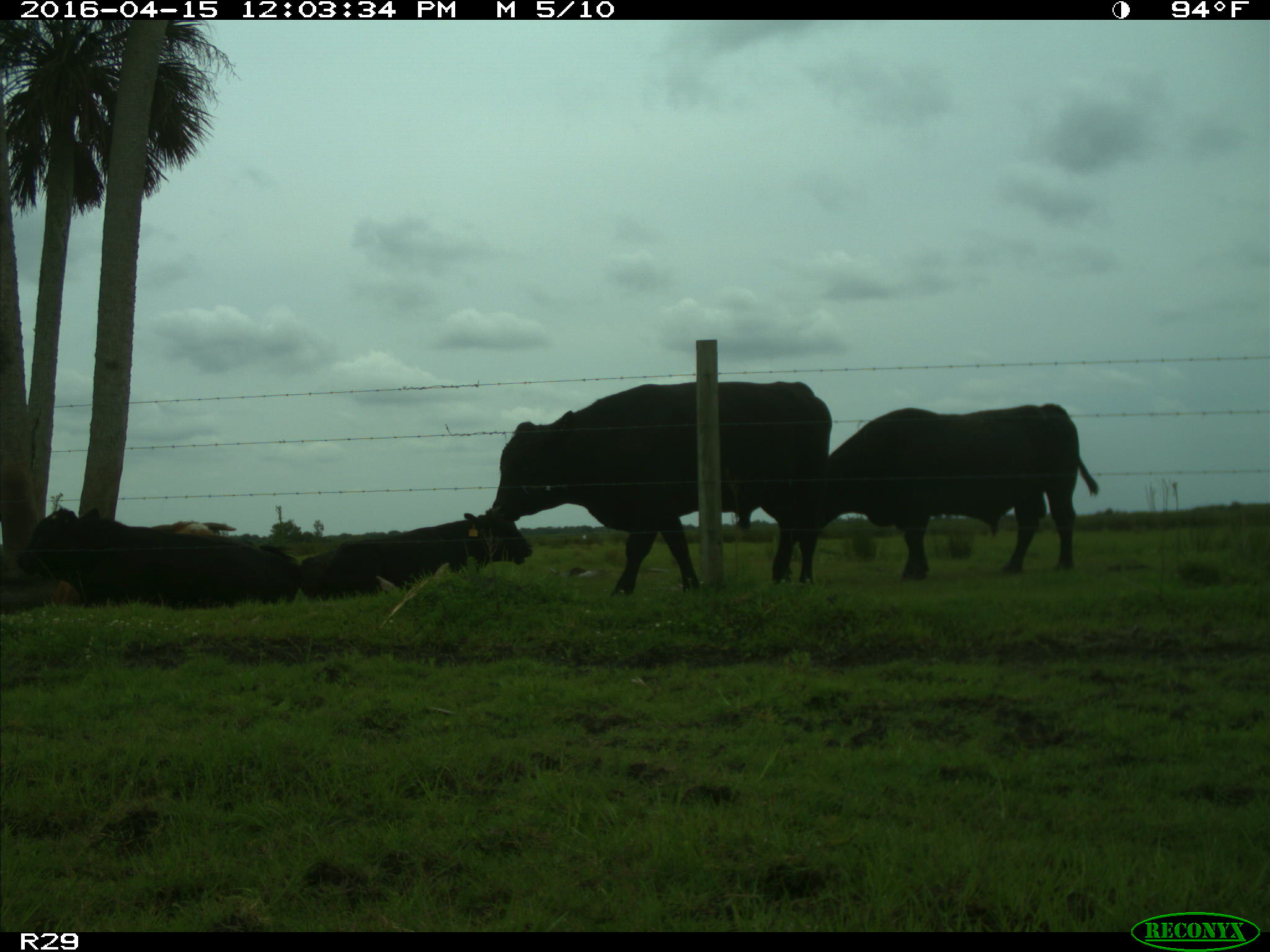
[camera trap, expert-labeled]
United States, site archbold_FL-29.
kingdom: Animalia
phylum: Chordata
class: Mammalia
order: Artiodactyla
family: Bovidae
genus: Bos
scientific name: Bos taurus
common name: domestic cow